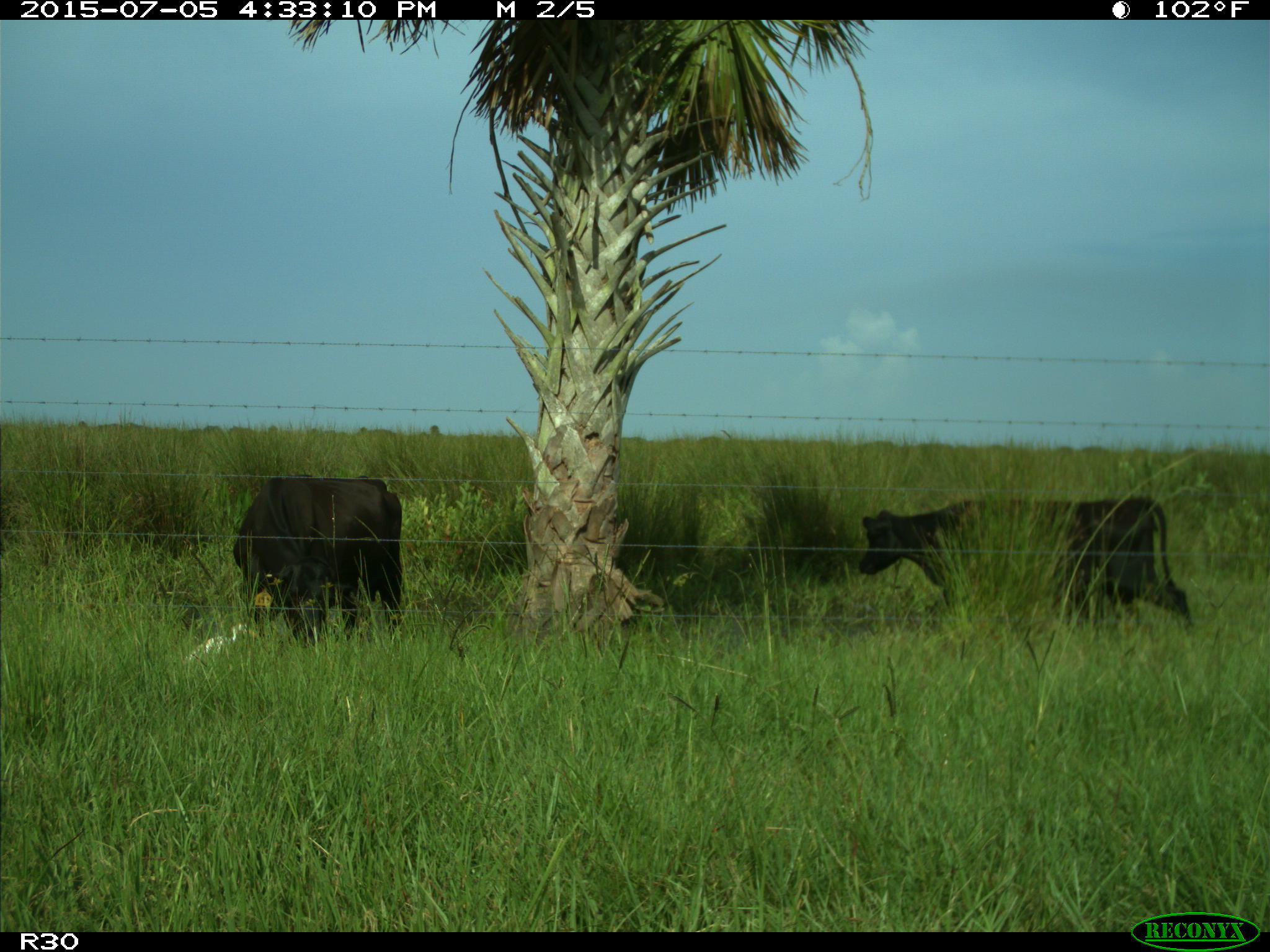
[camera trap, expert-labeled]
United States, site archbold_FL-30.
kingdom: Animalia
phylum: Chordata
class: Mammalia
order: Artiodactyla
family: Bovidae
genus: Bos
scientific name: Bos taurus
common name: domestic cow